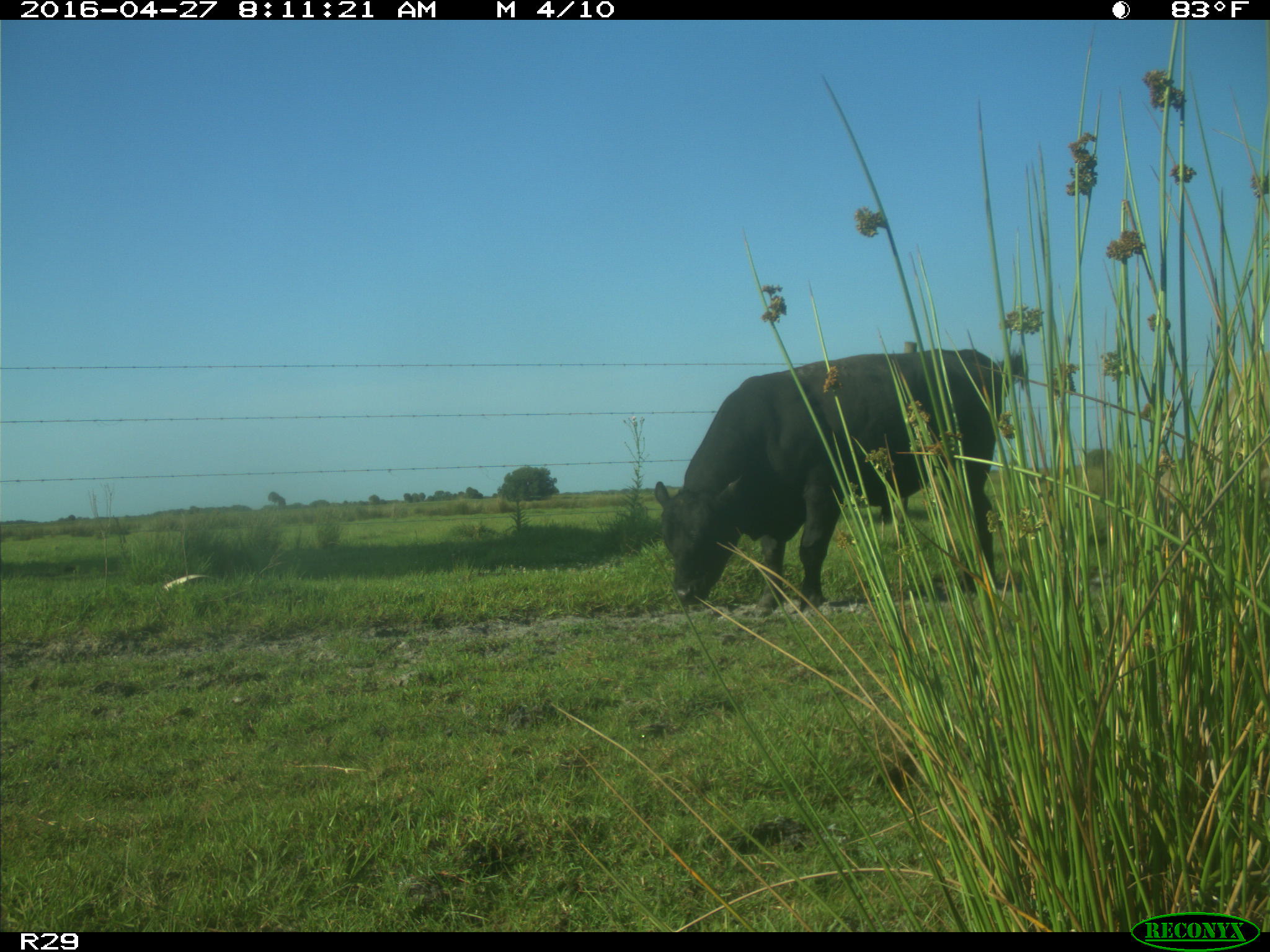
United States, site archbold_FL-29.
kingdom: Animalia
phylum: Chordata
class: Mammalia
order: Artiodactyla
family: Bovidae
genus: Bos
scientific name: Bos taurus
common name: domestic cow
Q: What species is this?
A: Bos taurus (domestic cow).